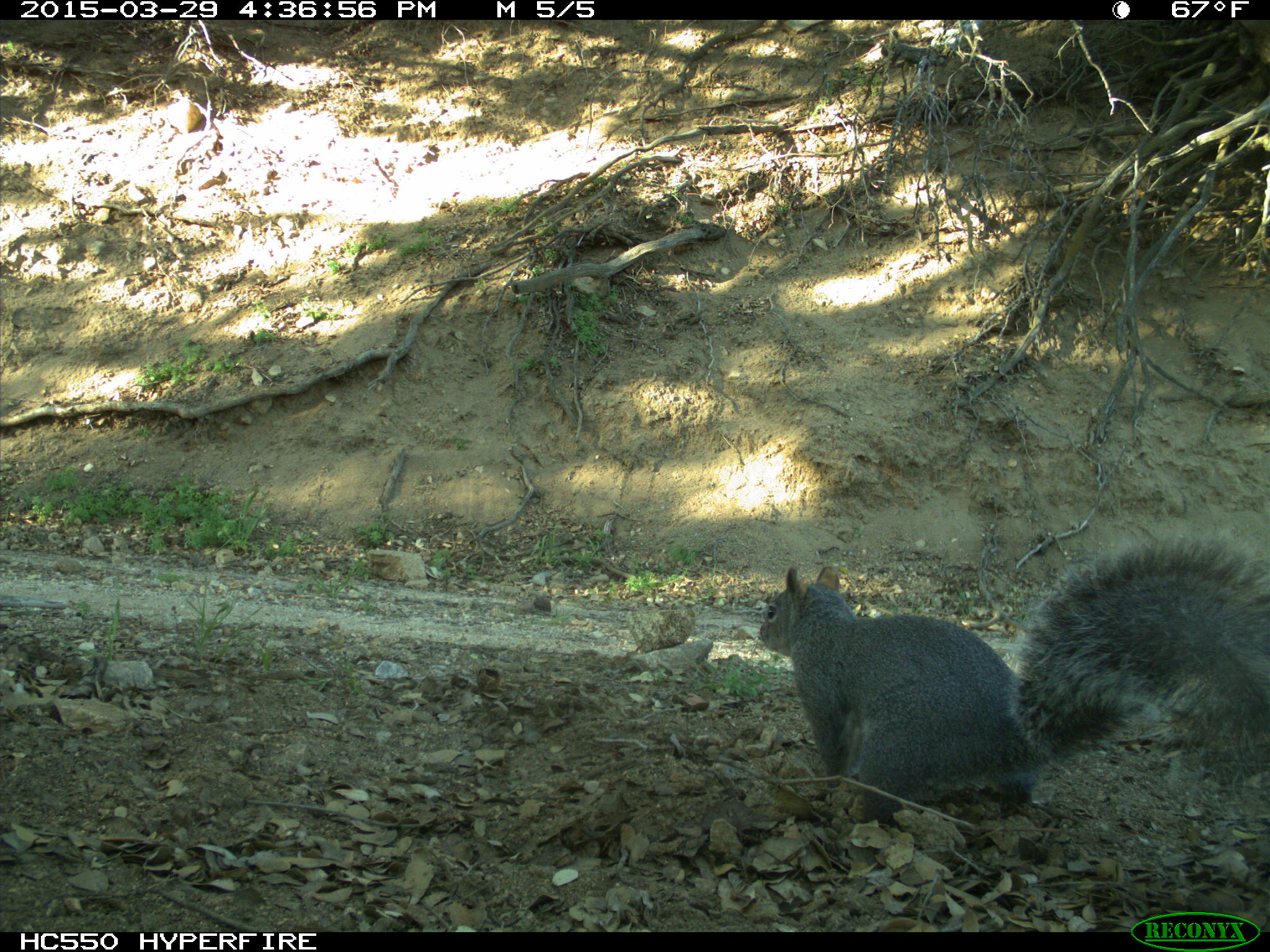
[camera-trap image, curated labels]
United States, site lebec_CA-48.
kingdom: Animalia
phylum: Chordata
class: Mammalia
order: Rodentia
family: Sciuridae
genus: Sciurus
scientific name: Sciurus carolinensis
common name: eastern gray squirrel